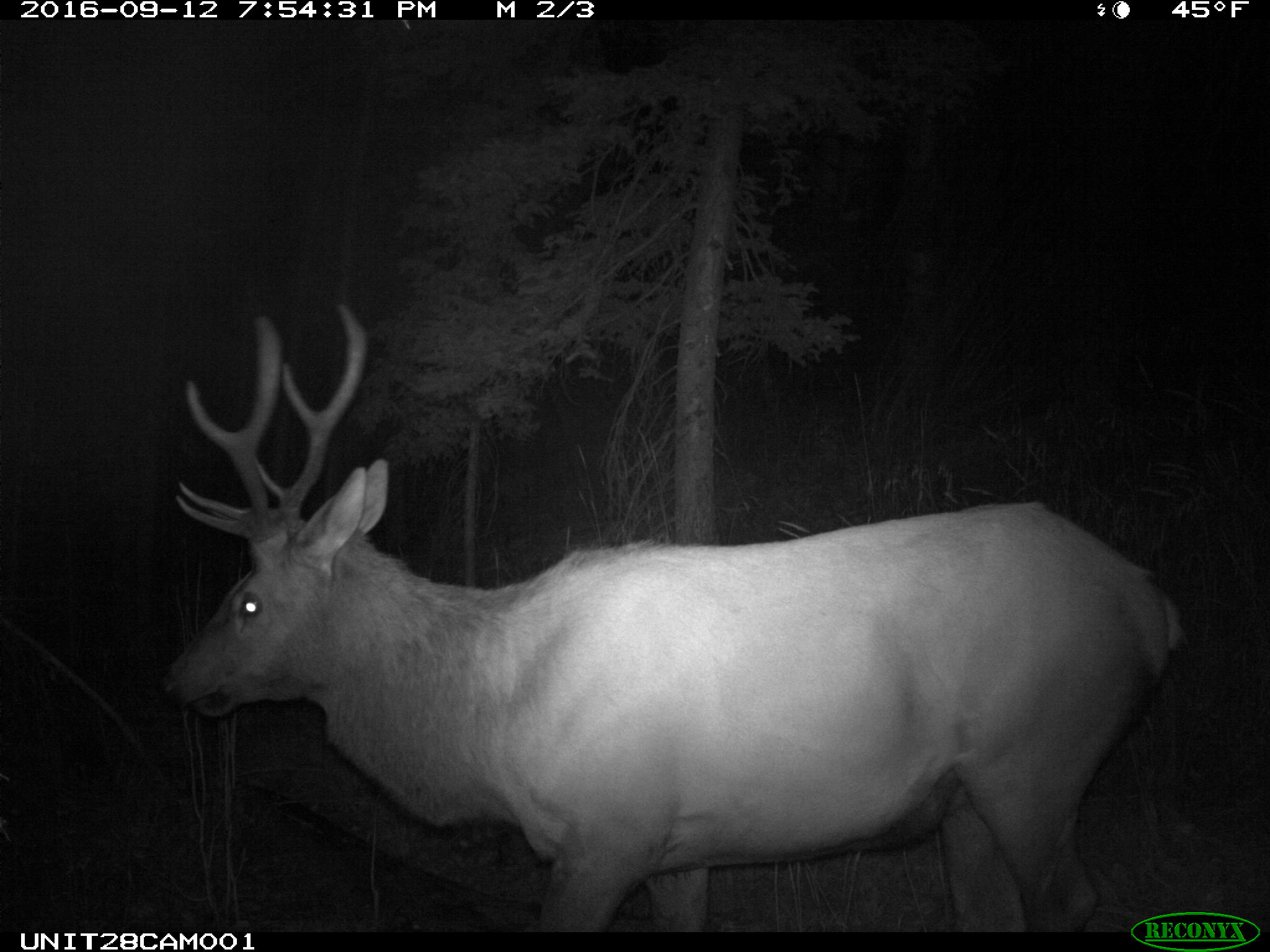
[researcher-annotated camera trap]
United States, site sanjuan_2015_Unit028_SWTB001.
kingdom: Animalia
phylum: Chordata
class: Mammalia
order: Artiodactyla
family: Cervidae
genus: Cervus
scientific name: Cervus elaphus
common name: red deer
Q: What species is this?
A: Cervus elaphus (red deer).